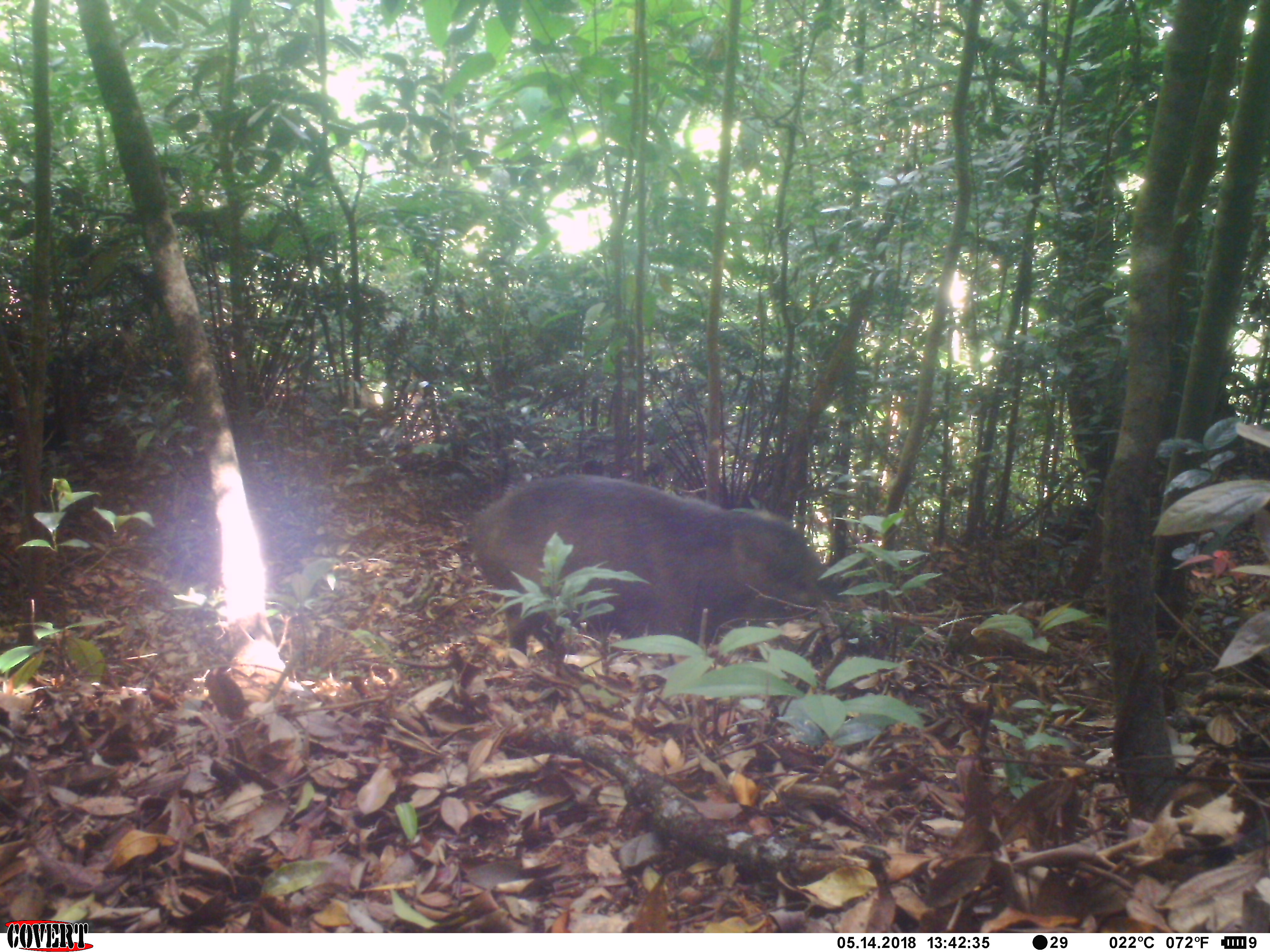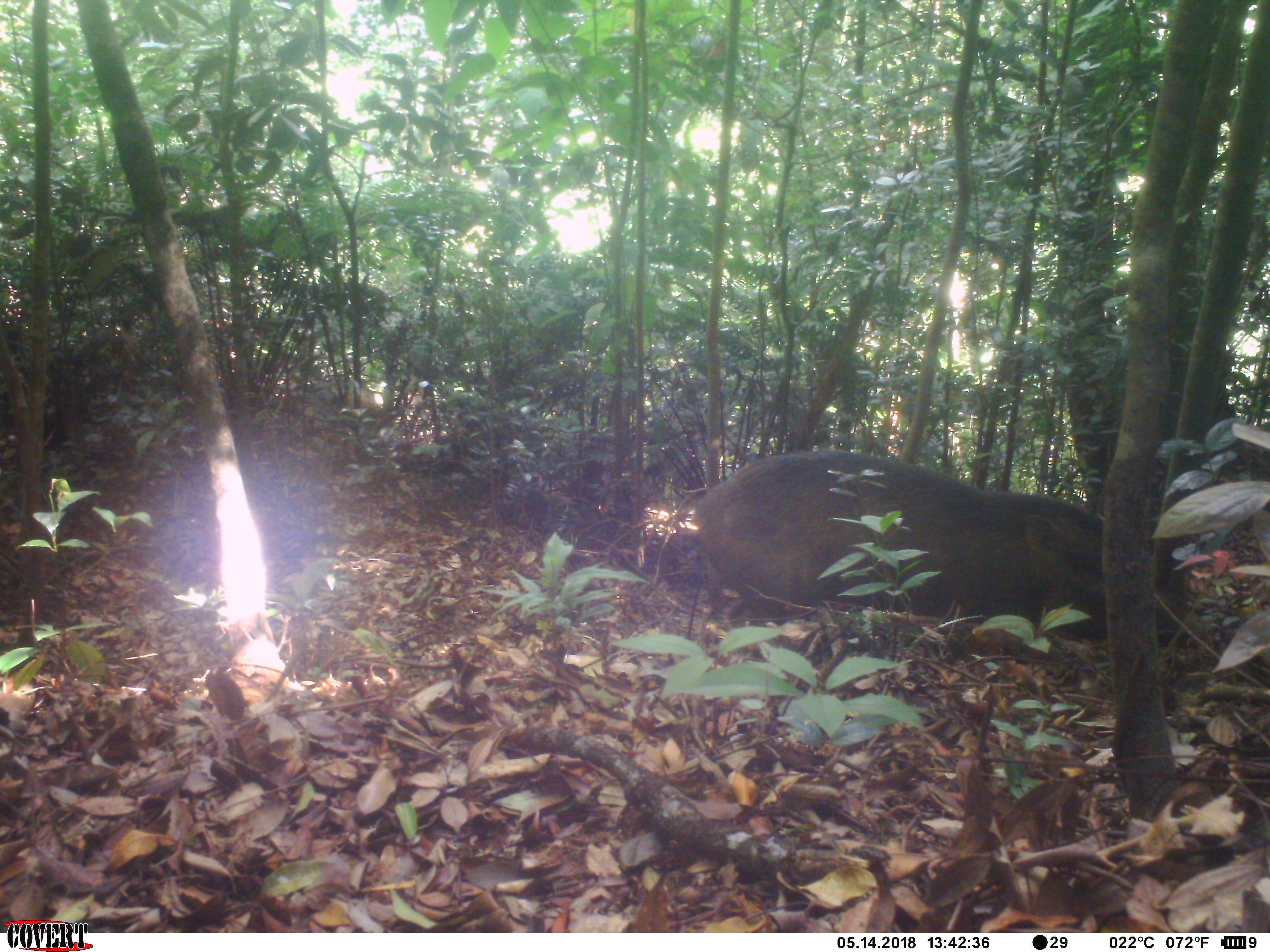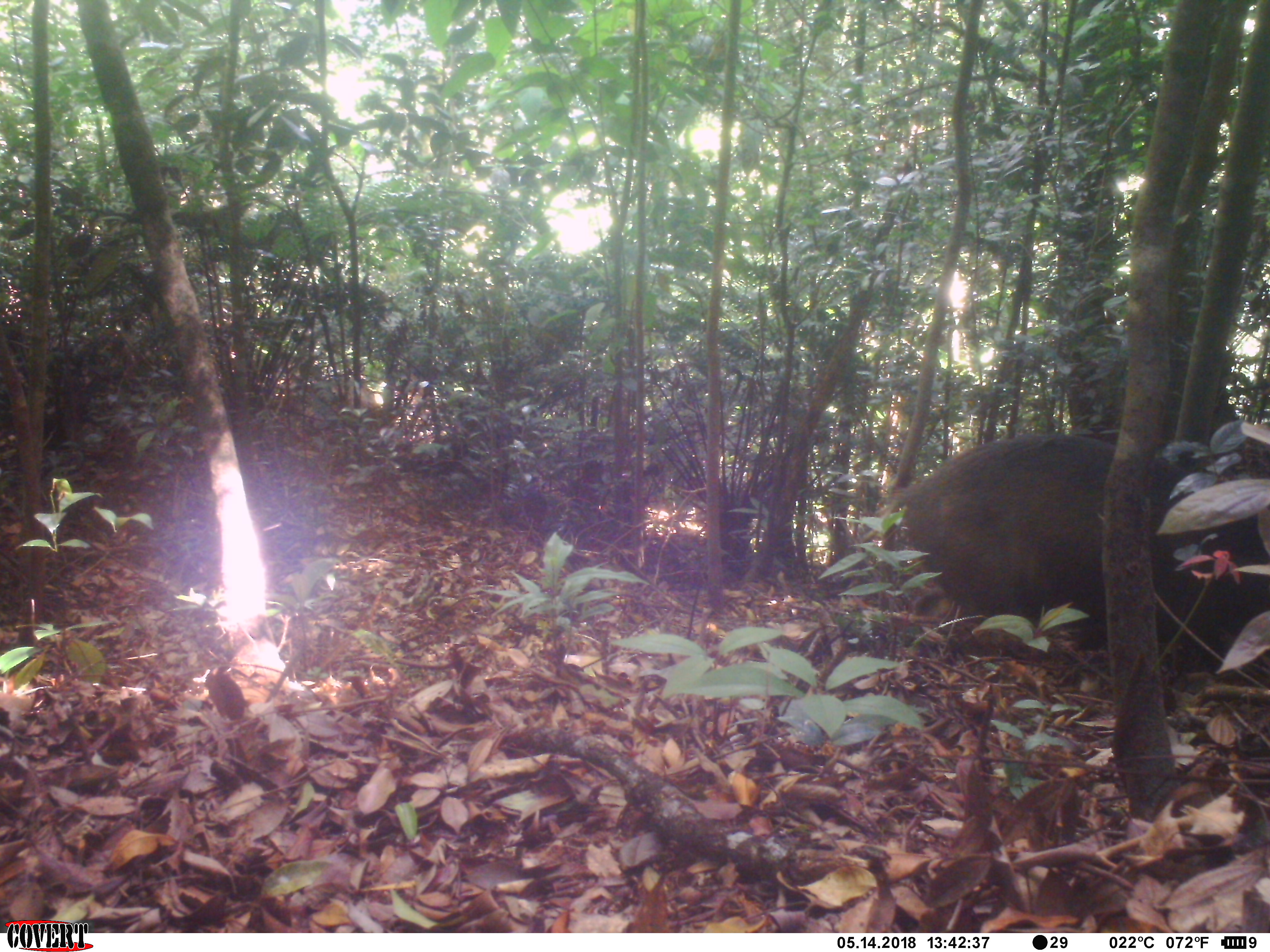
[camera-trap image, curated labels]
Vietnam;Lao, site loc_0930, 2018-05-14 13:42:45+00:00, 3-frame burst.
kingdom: Animalia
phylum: Chordata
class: Mammalia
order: Artiodactyla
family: Suidae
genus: Sus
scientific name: Sus scrofa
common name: eurasian wild pig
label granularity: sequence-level